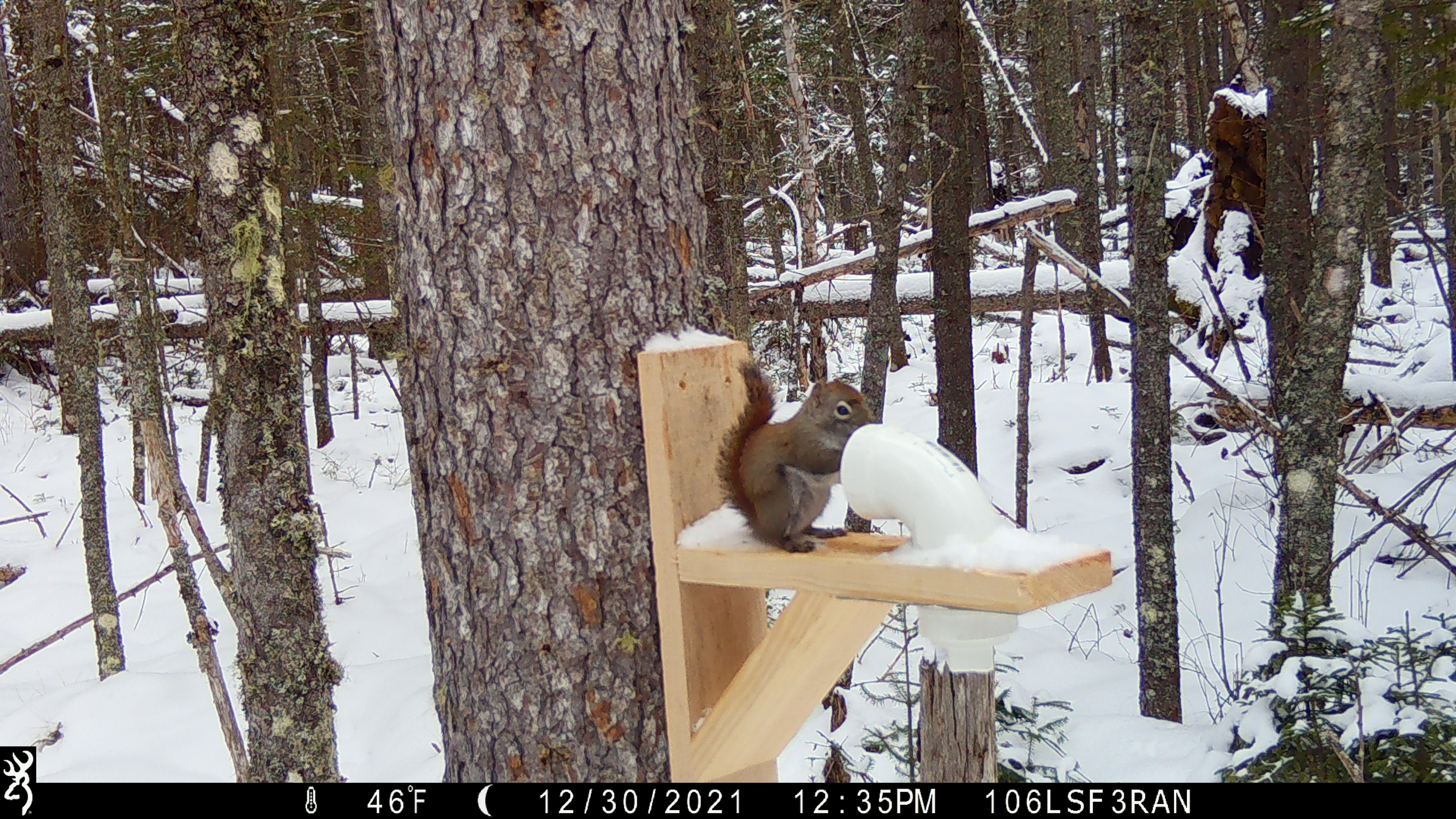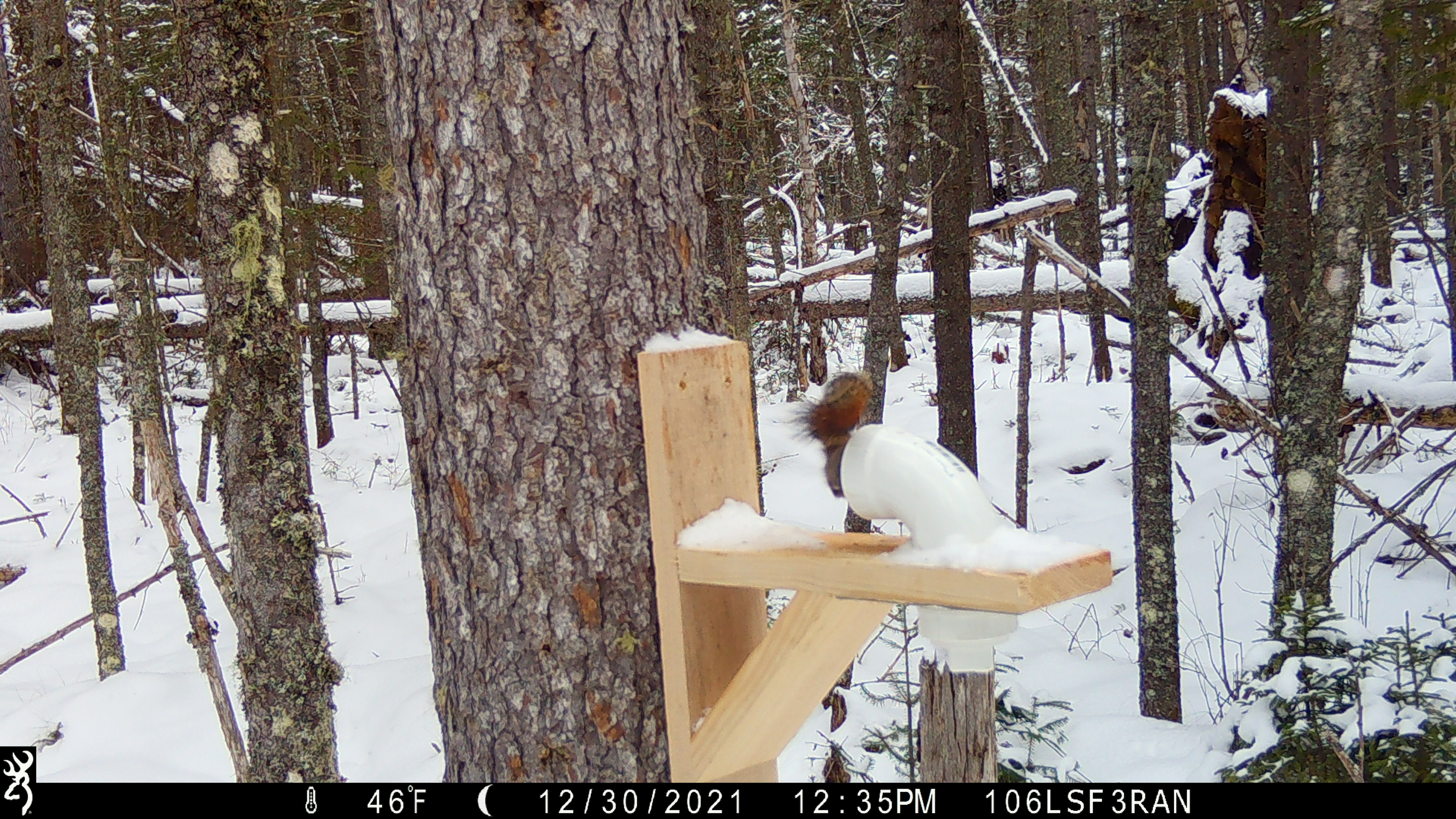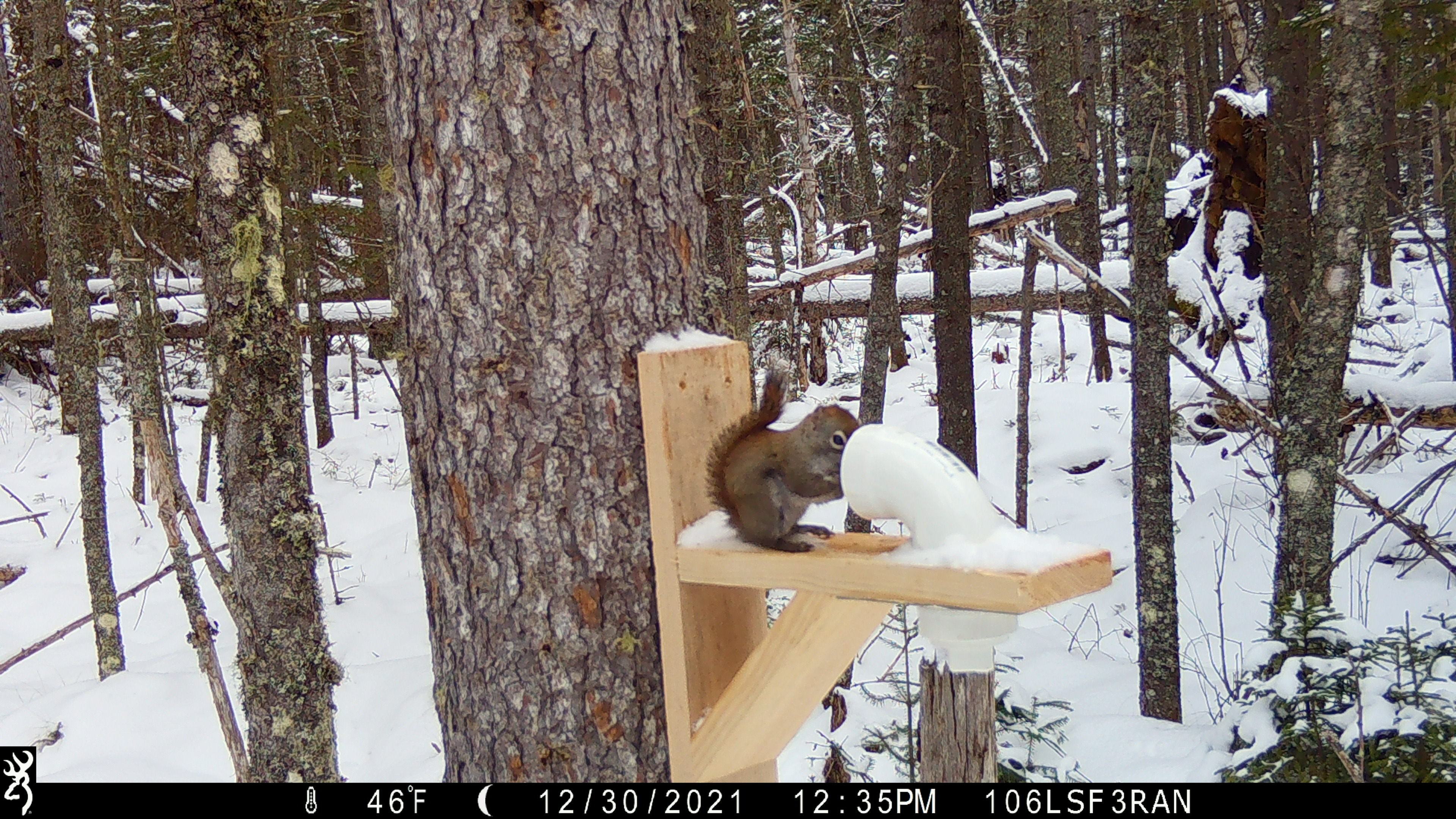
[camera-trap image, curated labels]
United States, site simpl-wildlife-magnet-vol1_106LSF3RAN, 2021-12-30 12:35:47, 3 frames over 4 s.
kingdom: Animalia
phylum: Chordata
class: Mammalia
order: Rodentia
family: Sciuridae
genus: Tamiasciurus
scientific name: Tamiasciurus hudsonicus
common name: red squirrel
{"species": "red squirrel (Tamiasciurus hudsonicus)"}